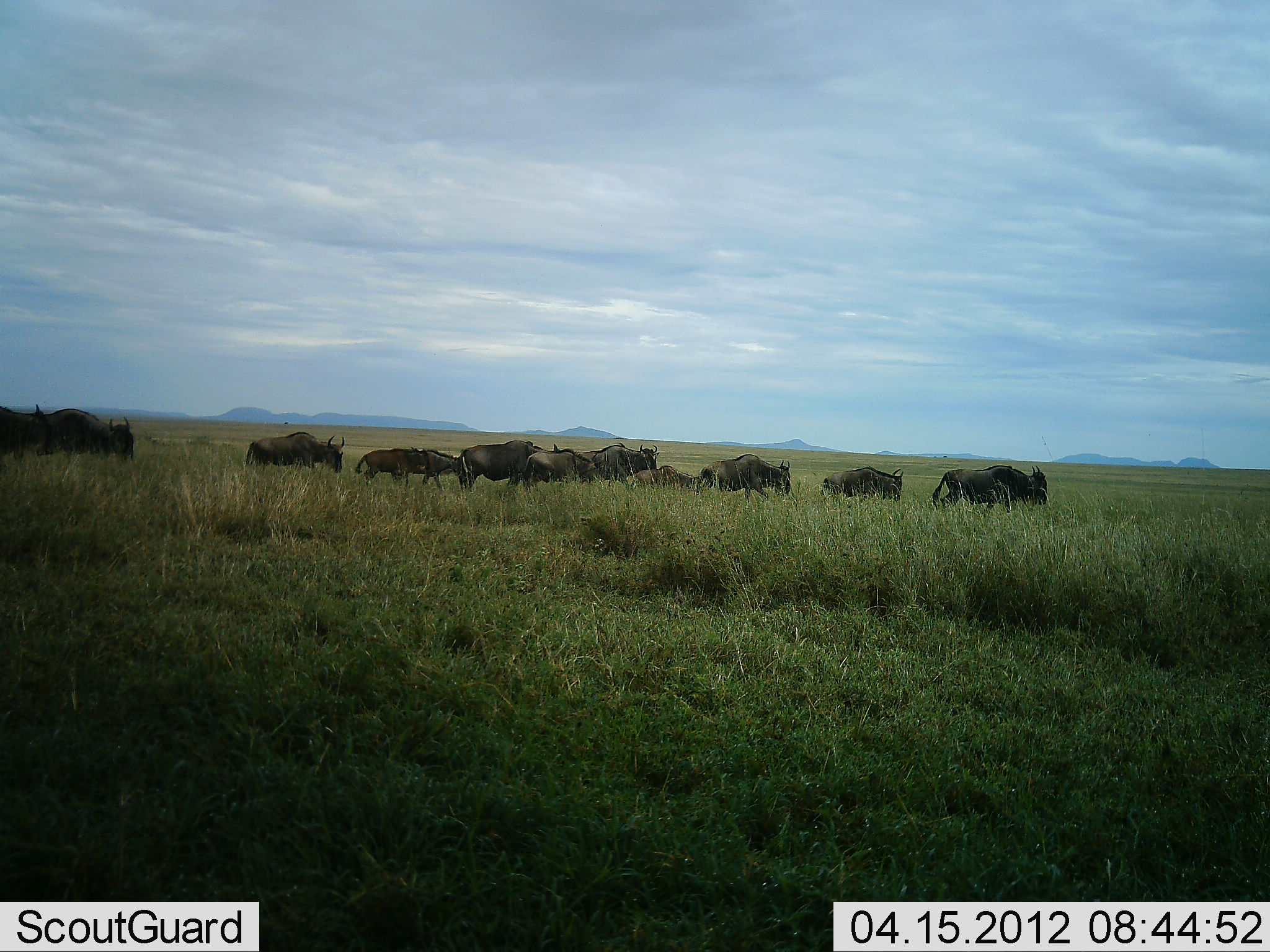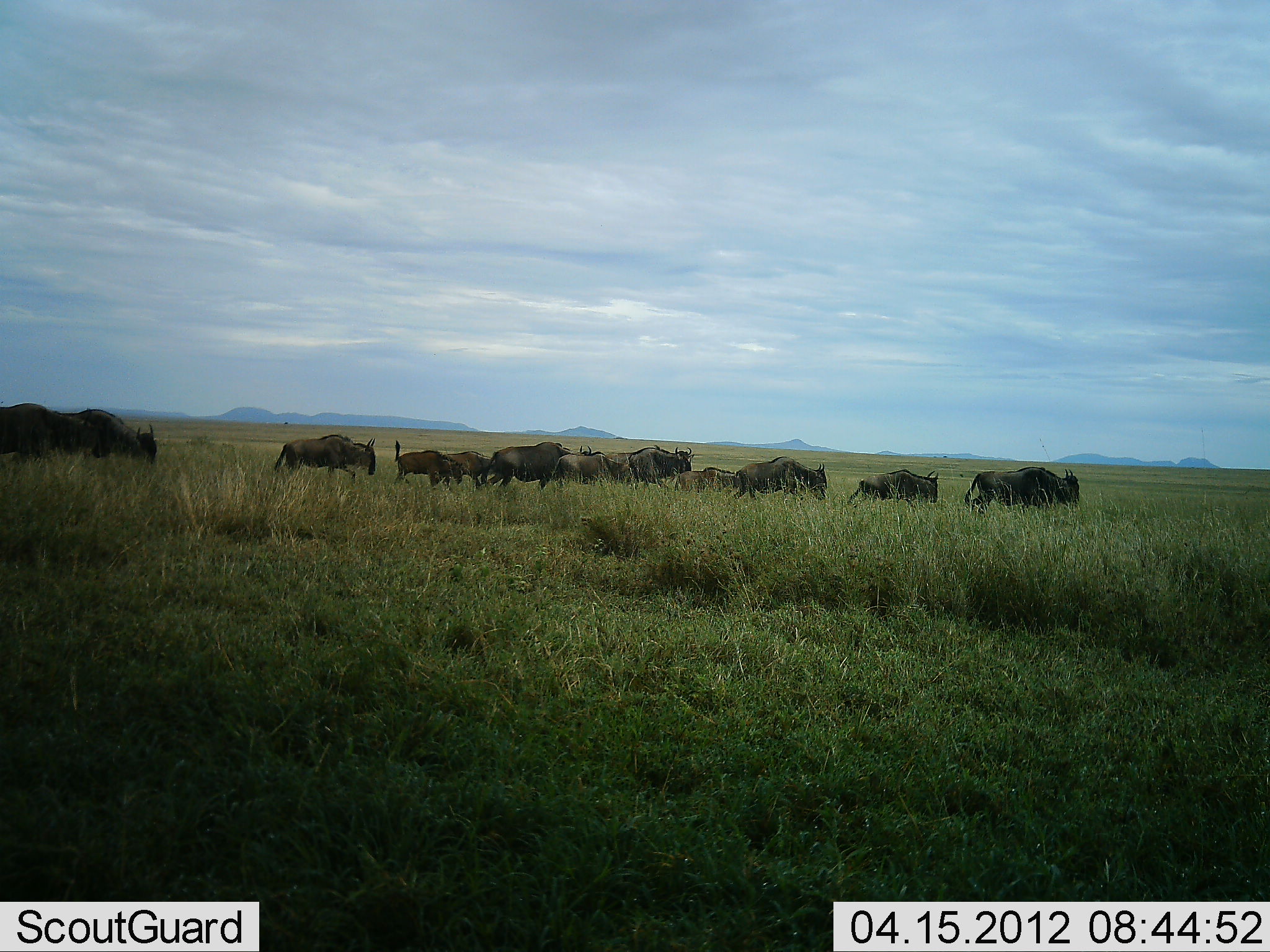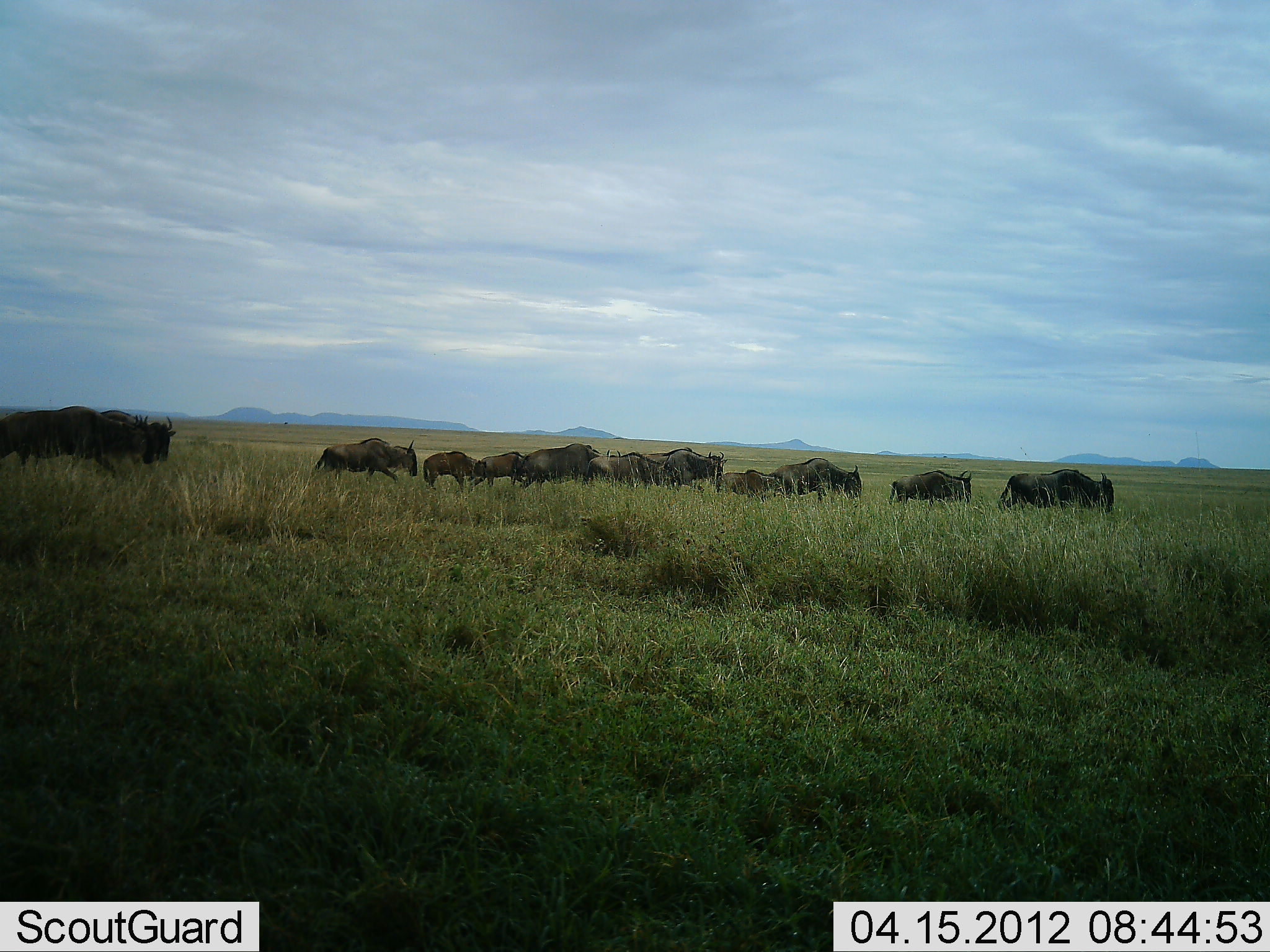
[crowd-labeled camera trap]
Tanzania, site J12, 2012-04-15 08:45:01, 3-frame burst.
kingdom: Animalia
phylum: Chordata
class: Mammalia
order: Artiodactyla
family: Bovidae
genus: Connochaetes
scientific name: Connochaetes taurinus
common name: blue wildebeest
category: wildebeest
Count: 11-50.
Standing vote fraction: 0%.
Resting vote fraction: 0%.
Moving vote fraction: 100%.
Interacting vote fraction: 0%.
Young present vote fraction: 42%.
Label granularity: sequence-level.